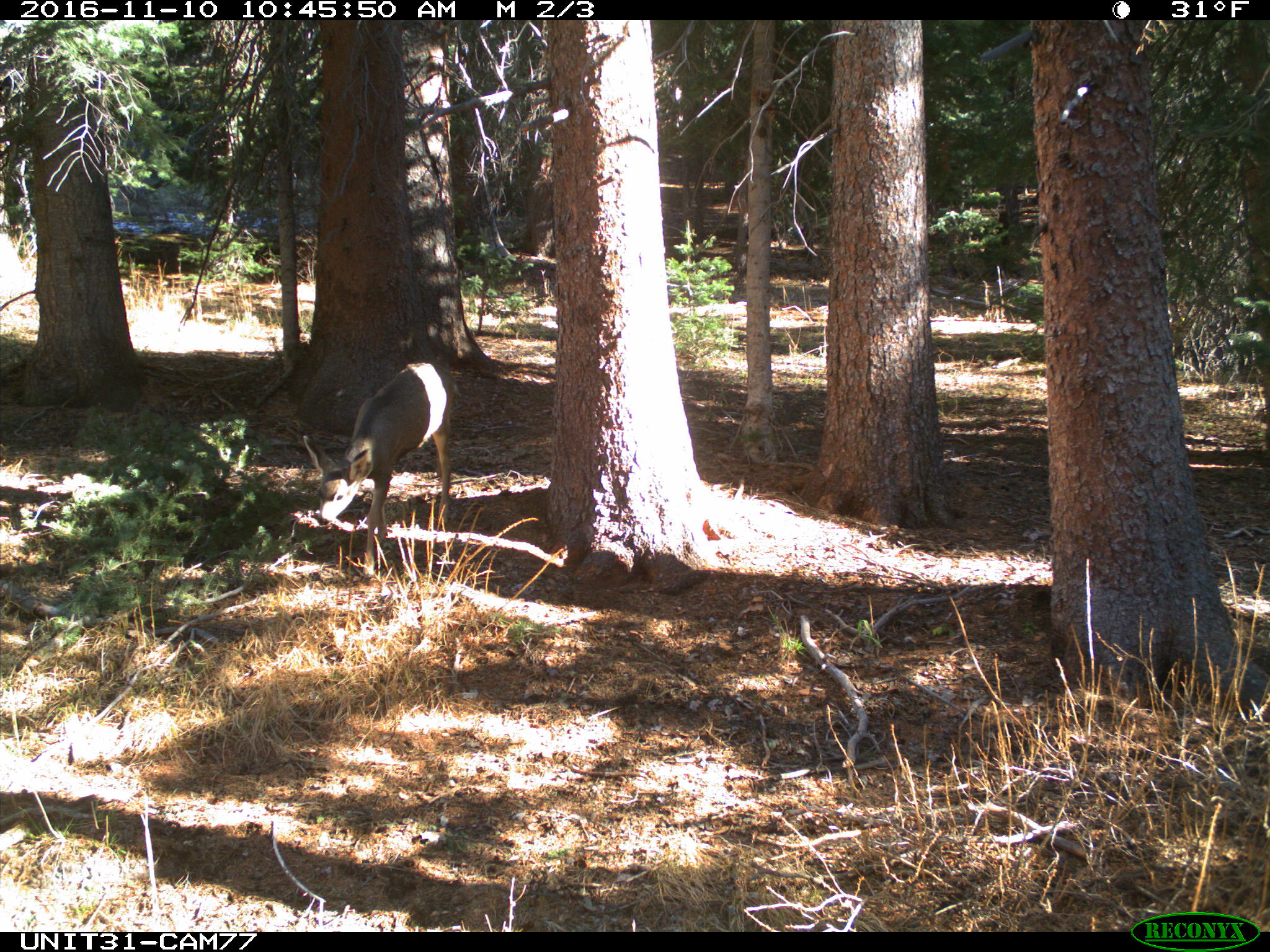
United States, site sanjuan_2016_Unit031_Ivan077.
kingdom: Animalia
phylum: Chordata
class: Mammalia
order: Artiodactyla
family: Cervidae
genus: Odocoileus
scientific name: Odocoileus hemionus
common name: mule deer